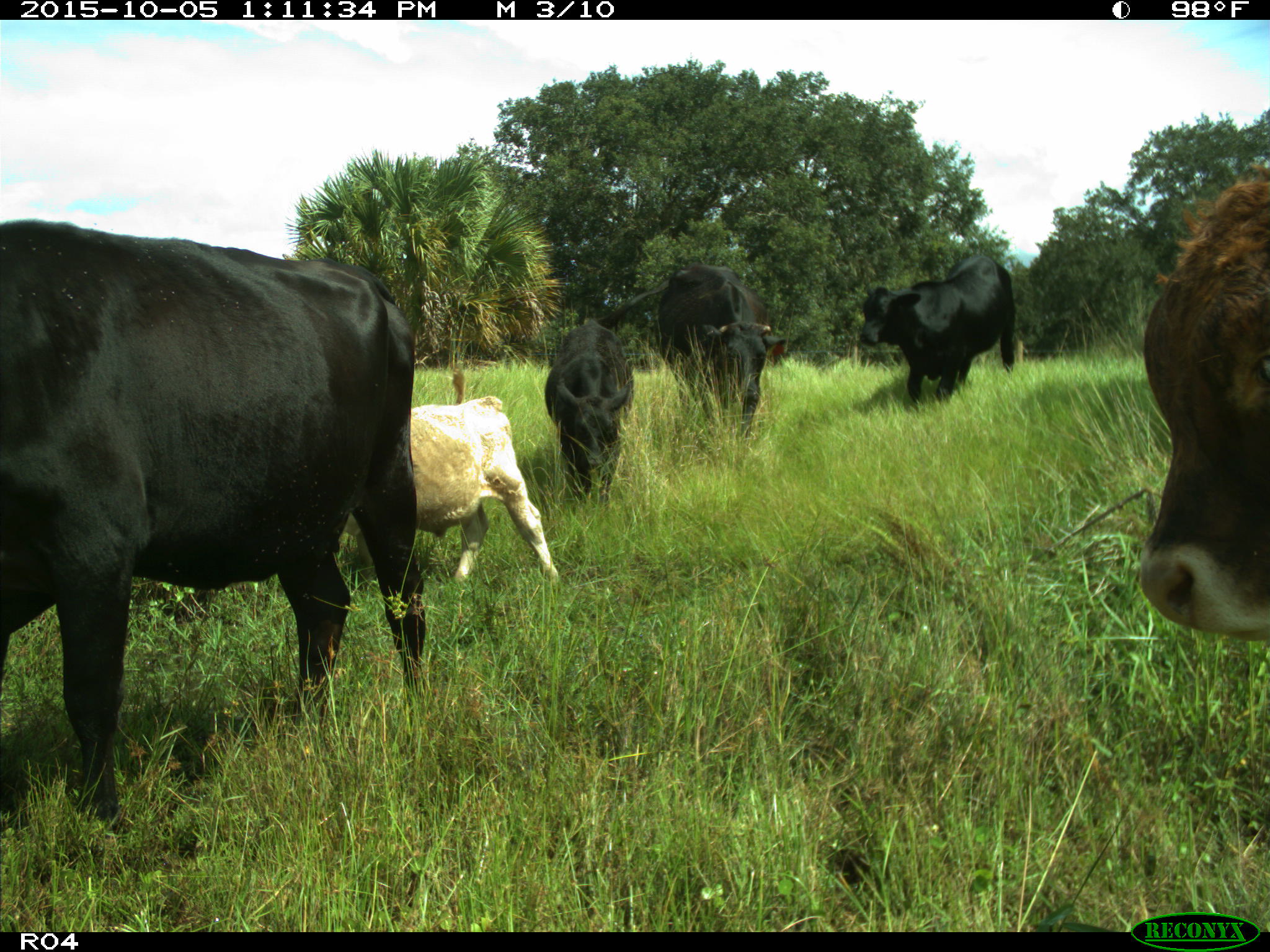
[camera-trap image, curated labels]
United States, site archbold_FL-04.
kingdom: Animalia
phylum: Chordata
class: Mammalia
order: Artiodactyla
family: Bovidae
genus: Bos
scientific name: Bos taurus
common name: domestic cow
Bos taurus (domestic cow).